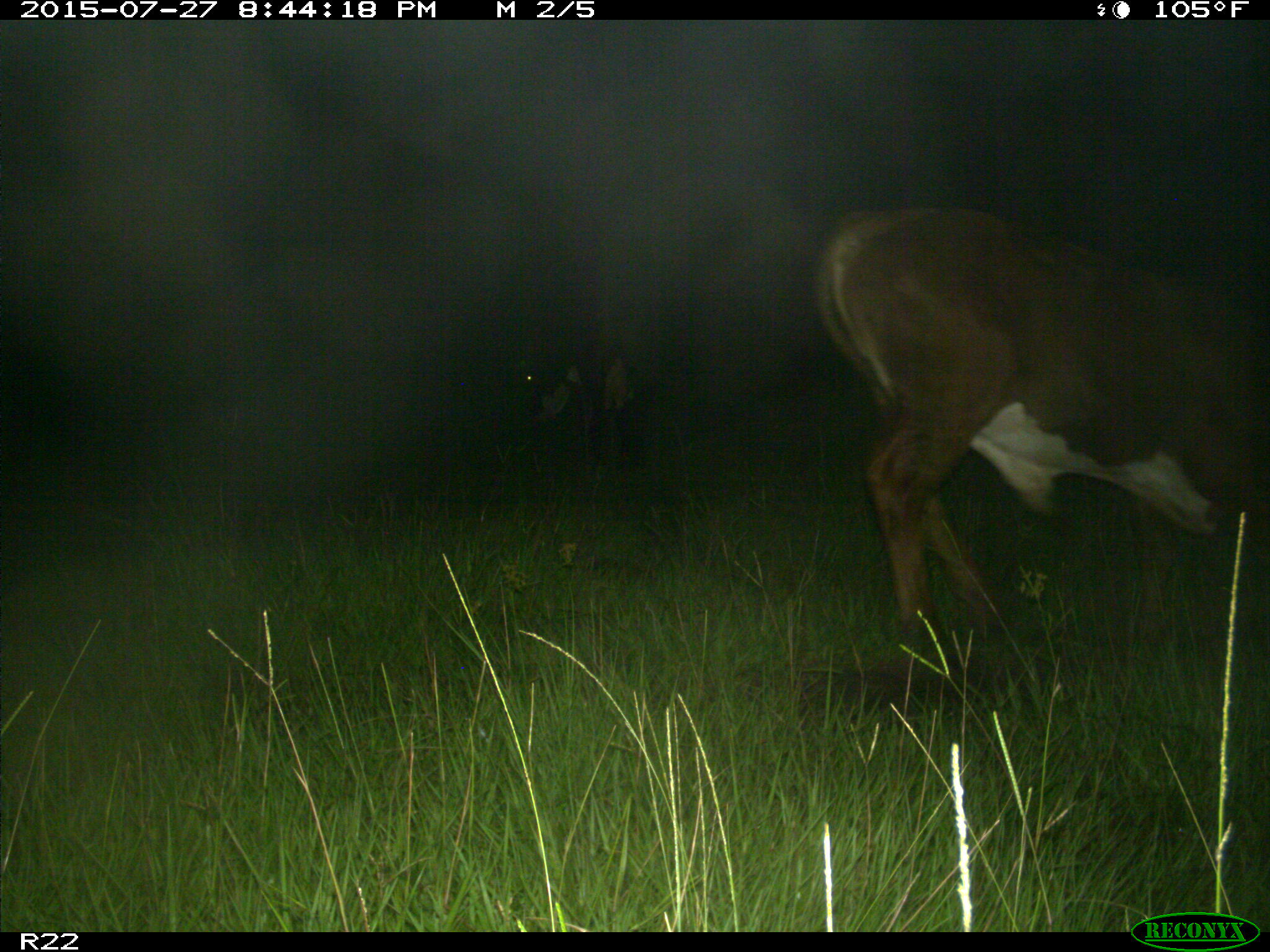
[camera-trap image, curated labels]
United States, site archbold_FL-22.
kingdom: Animalia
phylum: Chordata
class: Mammalia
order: Artiodactyla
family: Bovidae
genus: Bos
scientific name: Bos taurus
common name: domestic cow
Bos taurus (domestic cow).